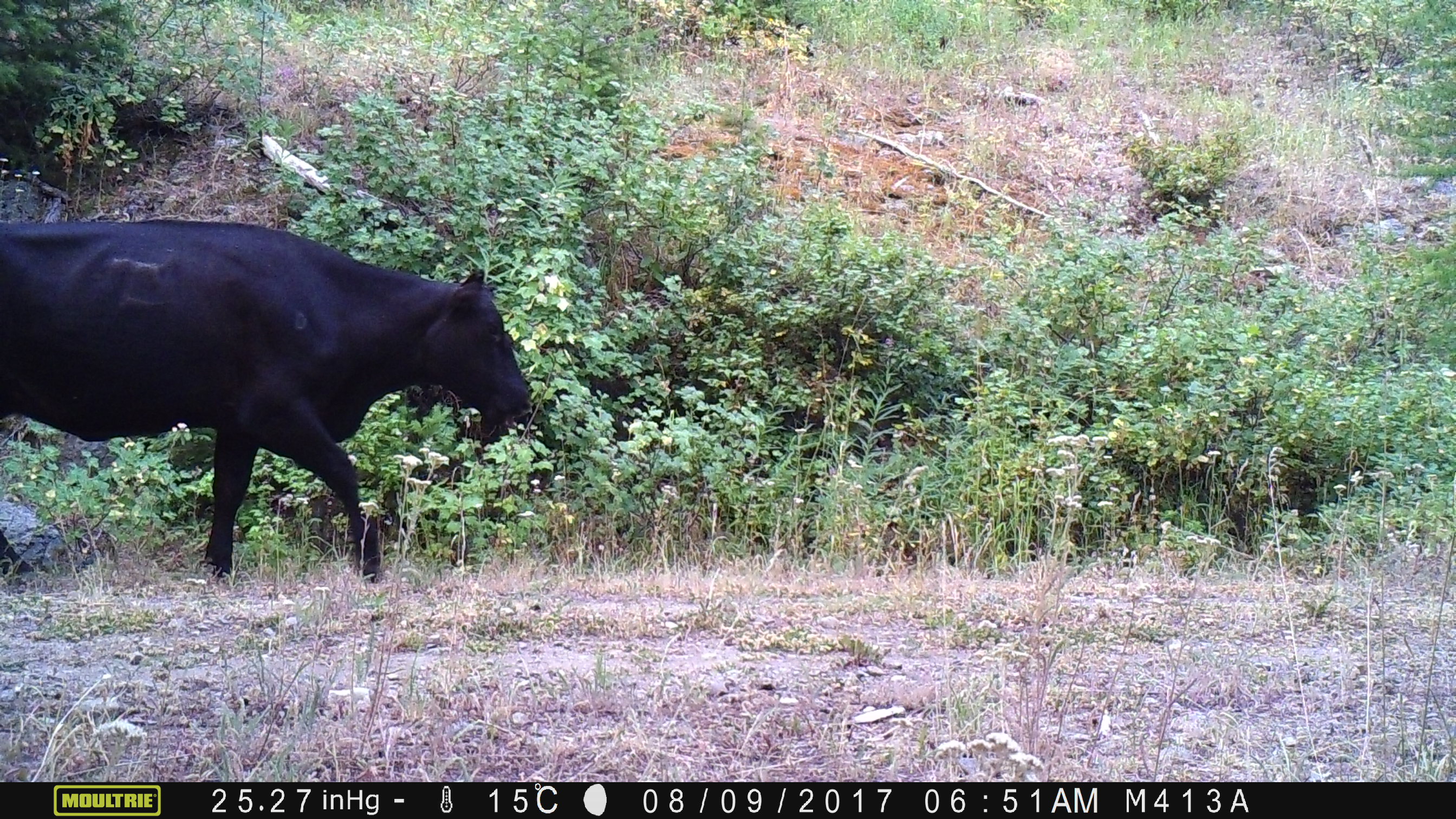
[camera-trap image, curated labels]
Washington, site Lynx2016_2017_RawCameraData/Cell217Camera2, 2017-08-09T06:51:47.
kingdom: Animalia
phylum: Chordata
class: Mammalia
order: Artiodactyla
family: Bovidae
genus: Bos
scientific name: Bos taurus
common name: domestic cattle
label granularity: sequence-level